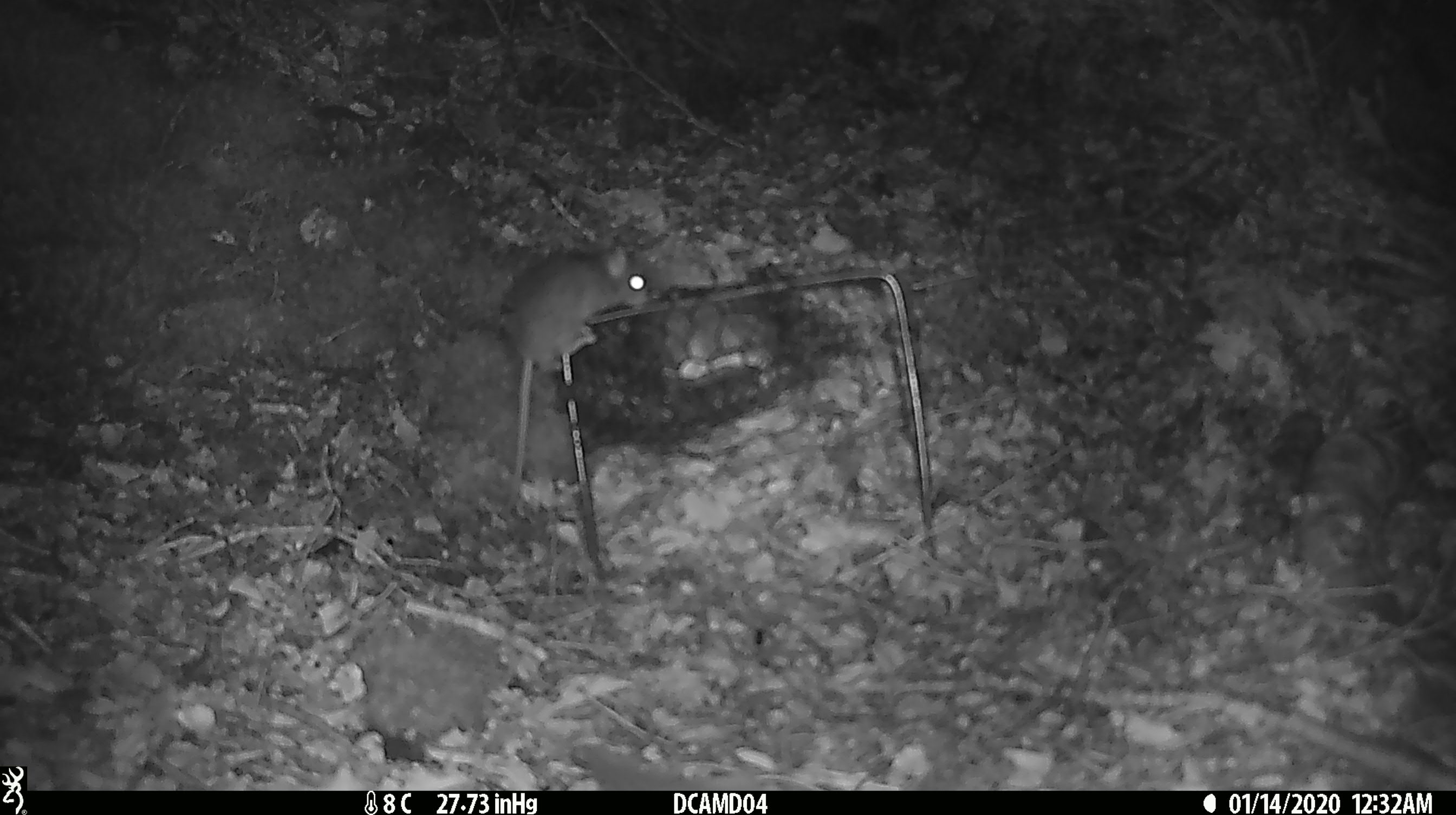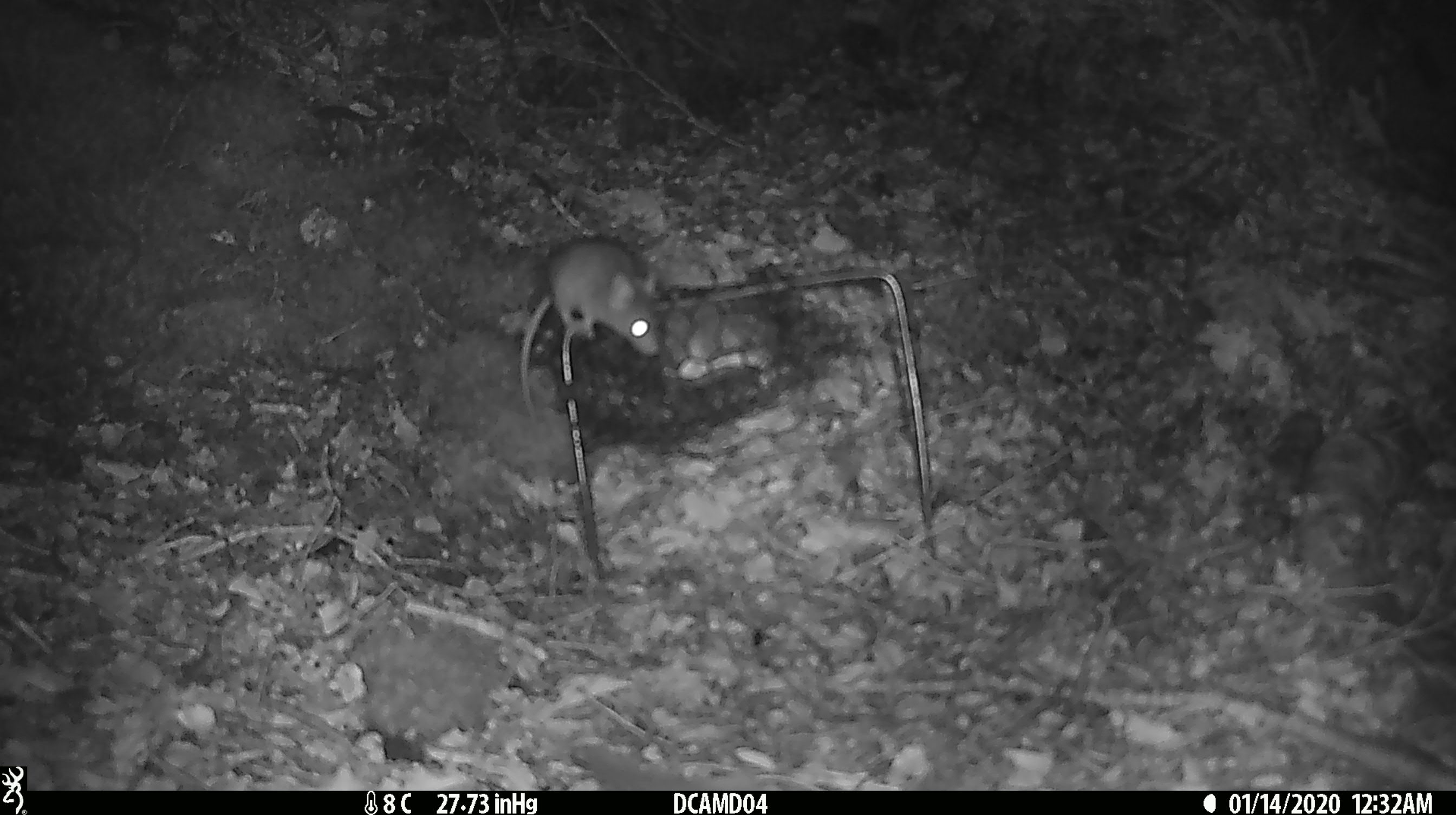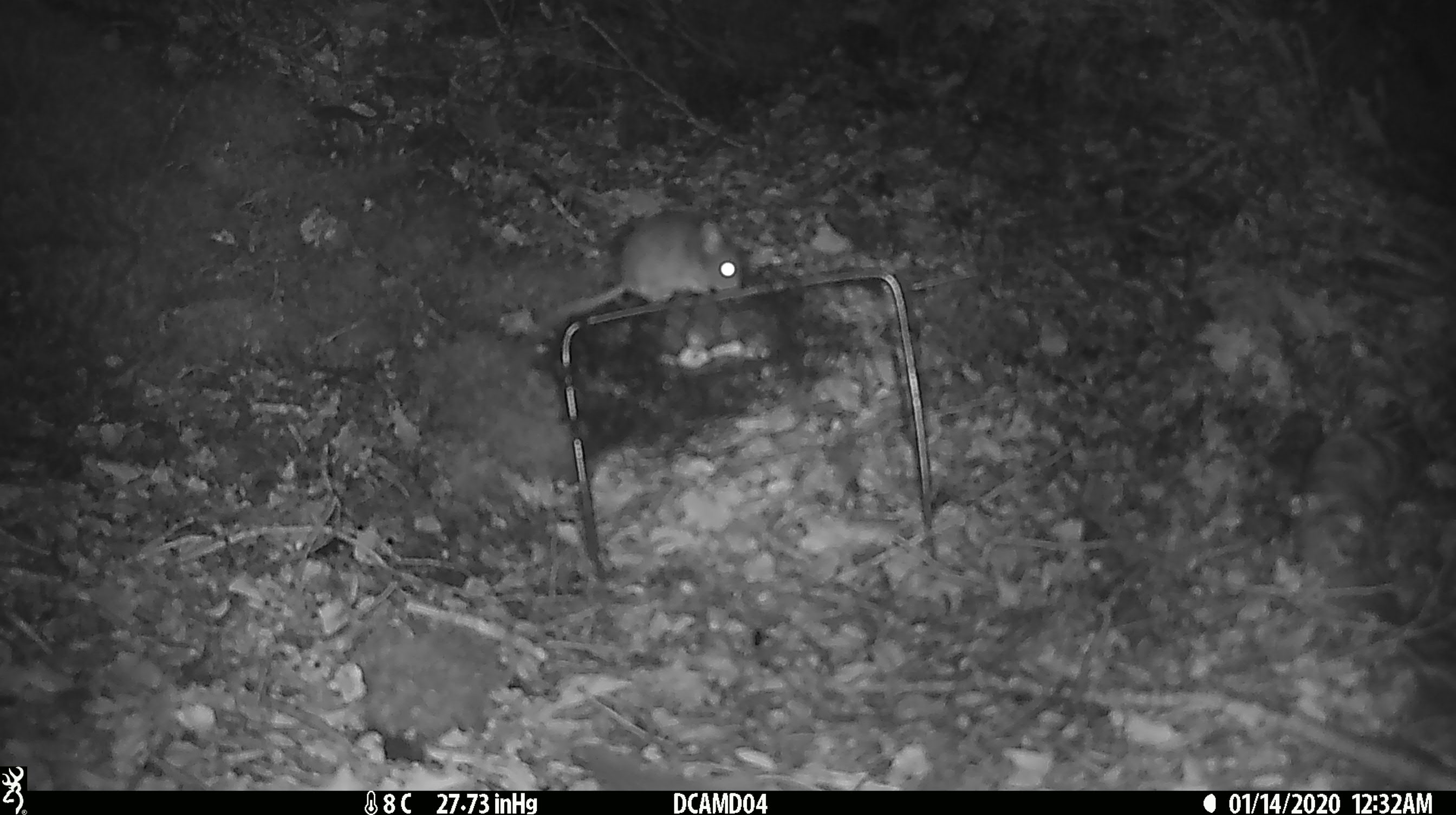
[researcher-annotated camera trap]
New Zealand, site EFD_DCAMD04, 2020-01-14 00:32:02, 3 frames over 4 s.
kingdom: Animalia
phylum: Chordata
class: Mammalia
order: Rodentia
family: Muridae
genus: Mus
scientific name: Mus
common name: mouse